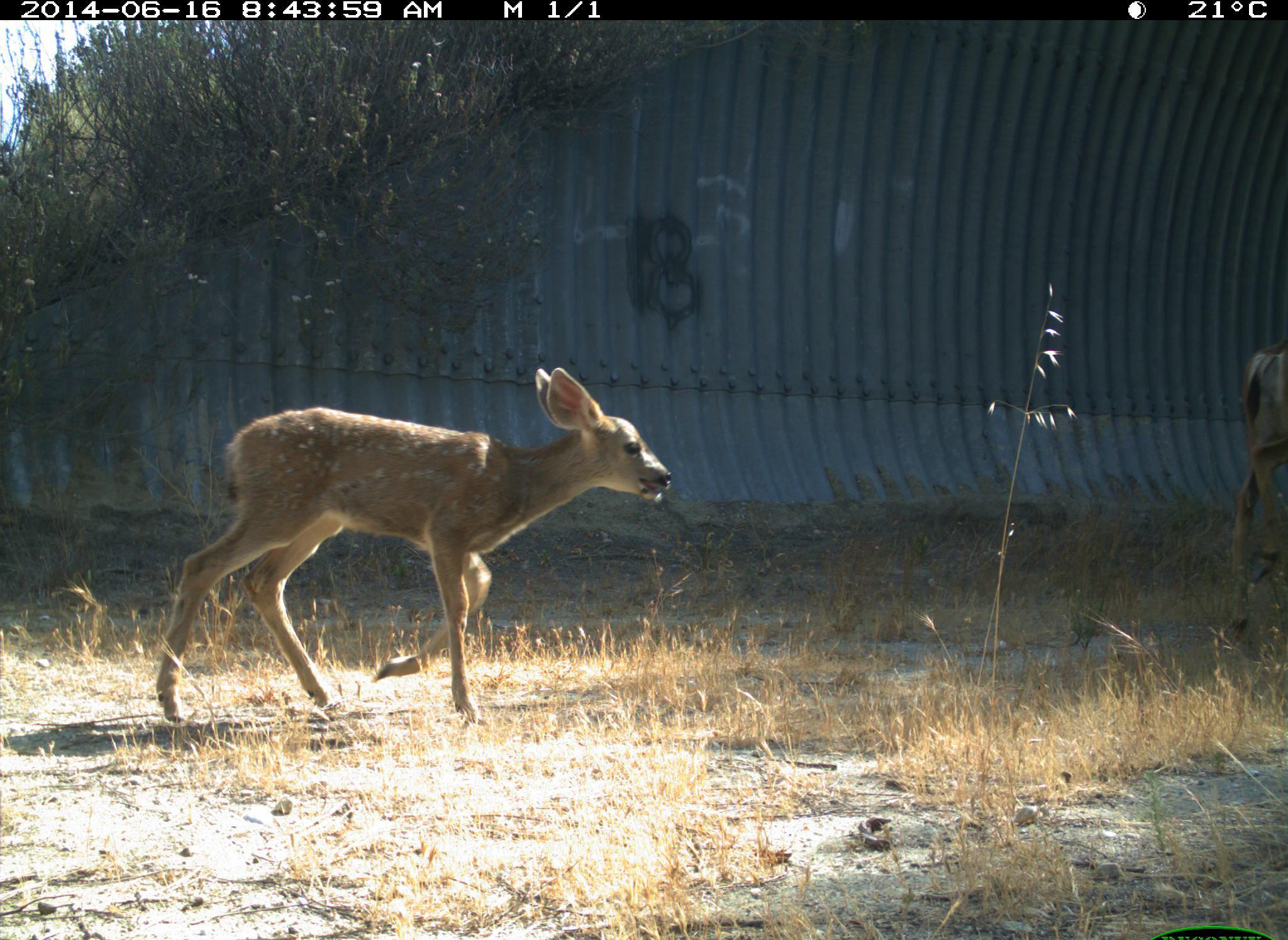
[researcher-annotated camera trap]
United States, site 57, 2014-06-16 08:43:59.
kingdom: Animalia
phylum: Chordata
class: Mammalia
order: Artiodactyla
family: Cervidae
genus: Odocoileus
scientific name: Odocoileus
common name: deer